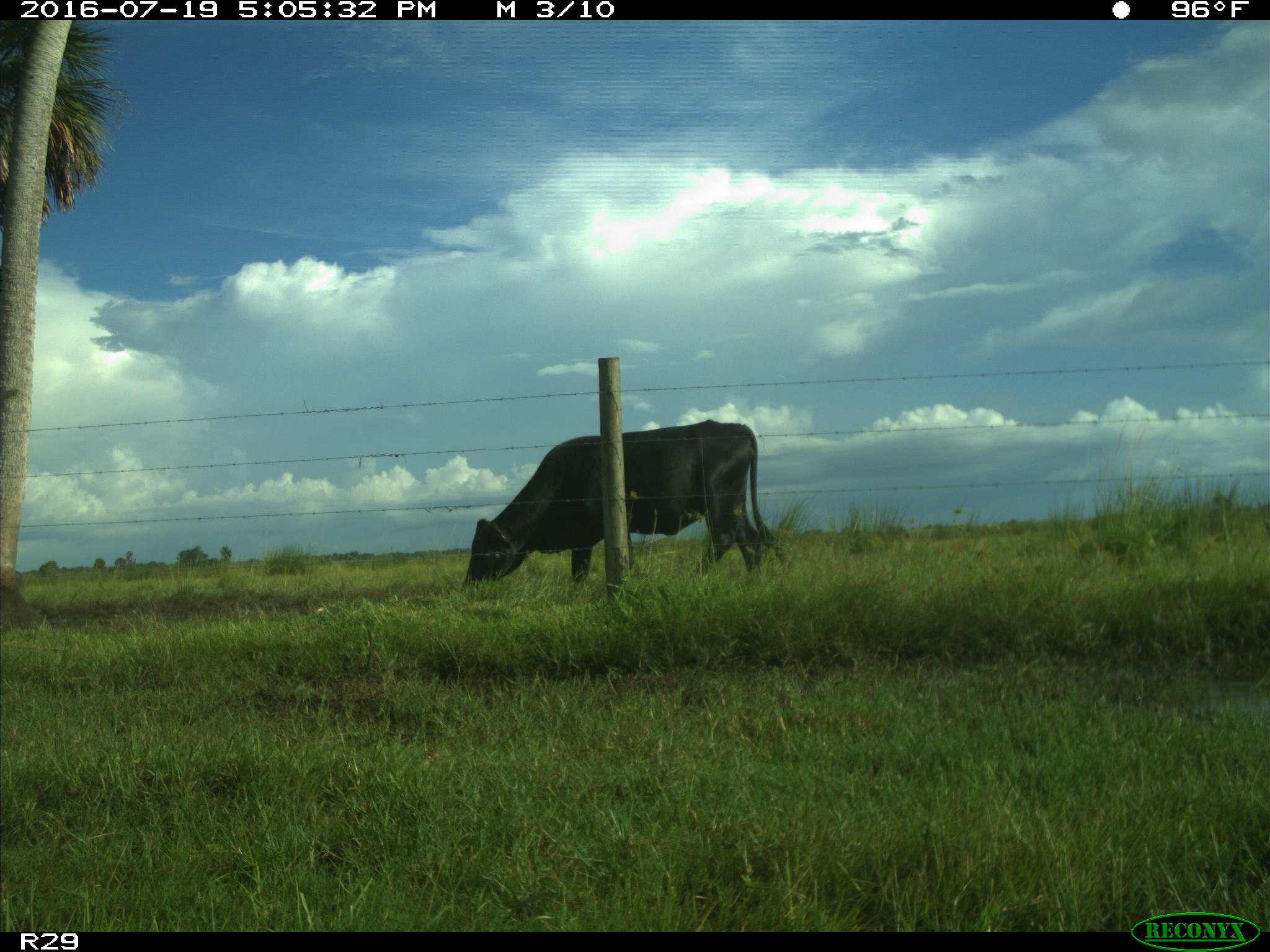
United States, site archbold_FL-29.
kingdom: Animalia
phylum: Chordata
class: Mammalia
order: Artiodactyla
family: Bovidae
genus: Bos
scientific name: Bos taurus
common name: domestic cow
Bos taurus (domestic cow).